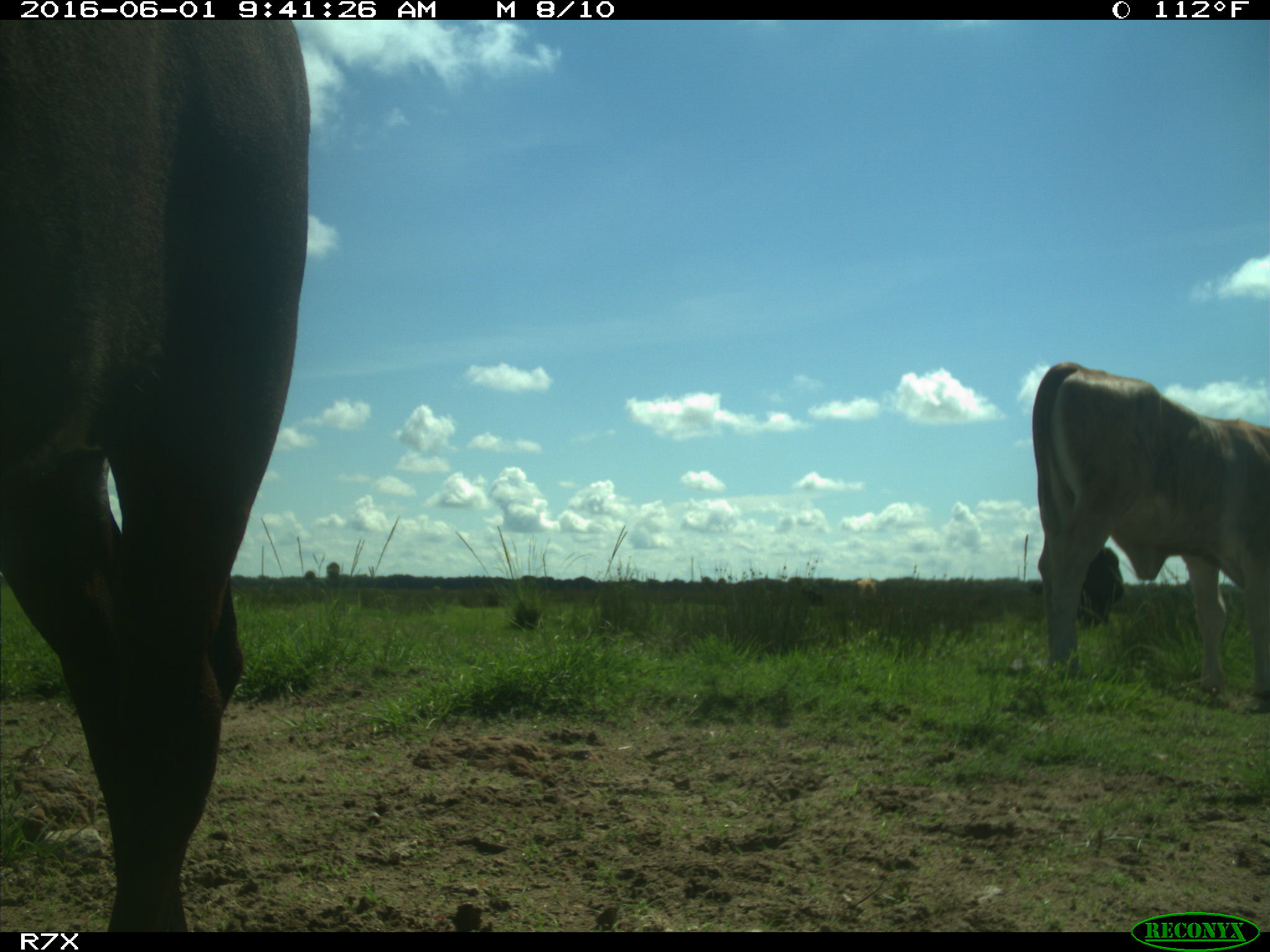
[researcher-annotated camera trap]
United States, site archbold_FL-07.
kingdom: Animalia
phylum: Chordata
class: Mammalia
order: Artiodactyla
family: Bovidae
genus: Bos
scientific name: Bos taurus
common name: domestic cow